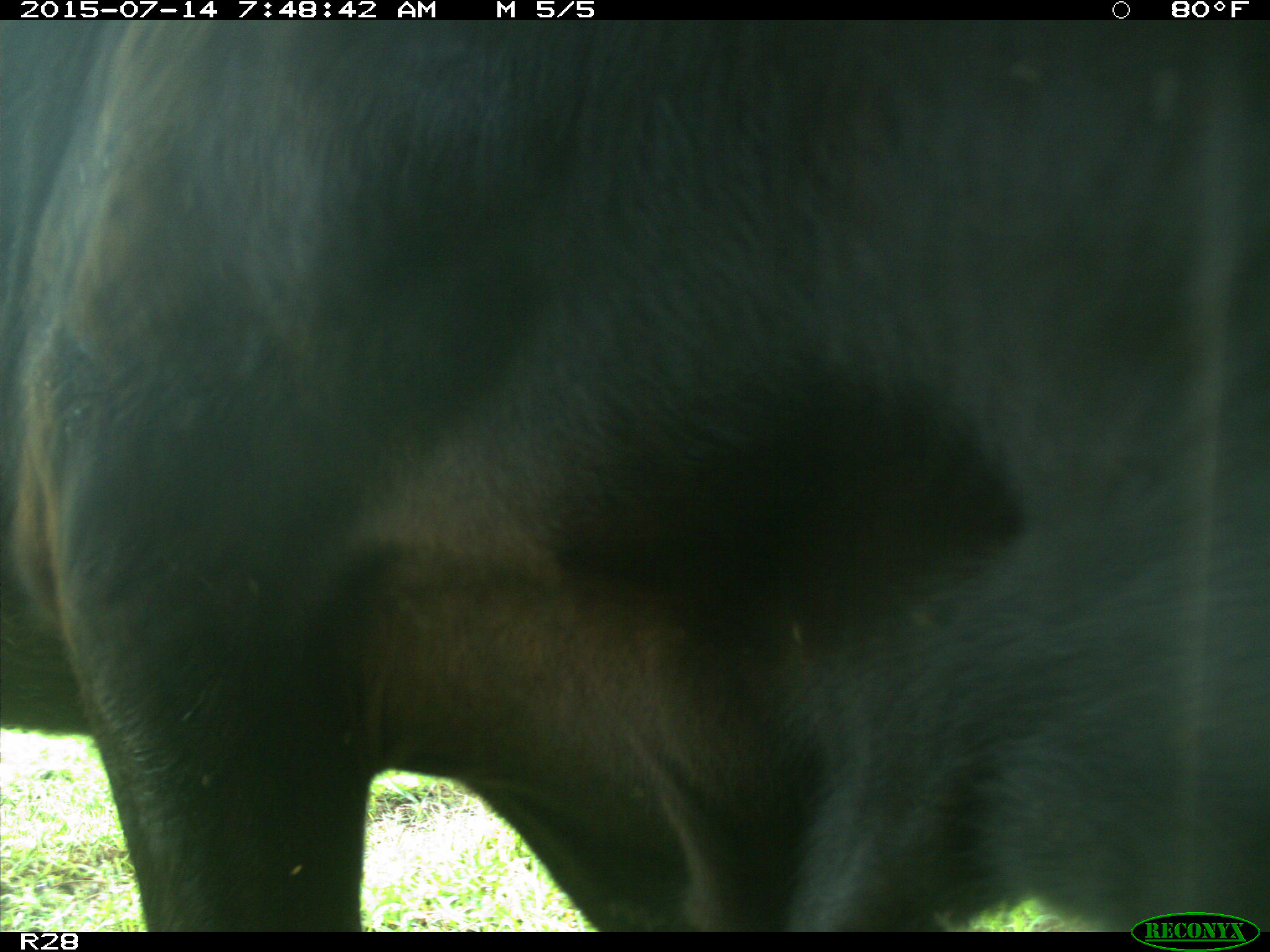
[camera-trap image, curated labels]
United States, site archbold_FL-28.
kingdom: Animalia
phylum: Chordata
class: Mammalia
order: Artiodactyla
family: Bovidae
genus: Bos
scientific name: Bos taurus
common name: domestic cow